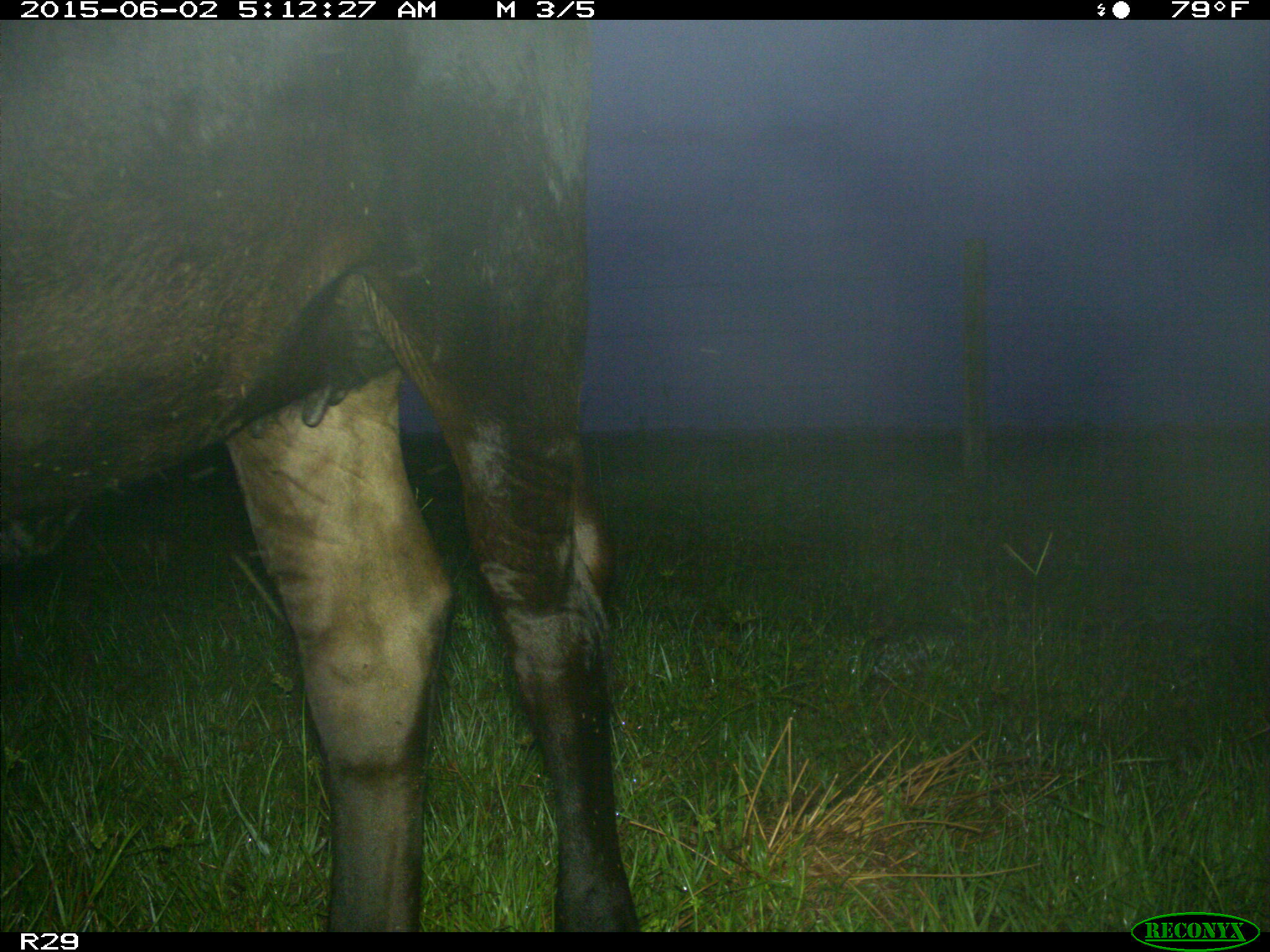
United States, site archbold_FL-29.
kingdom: Animalia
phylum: Chordata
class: Mammalia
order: Artiodactyla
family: Bovidae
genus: Bos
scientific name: Bos taurus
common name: domestic cow